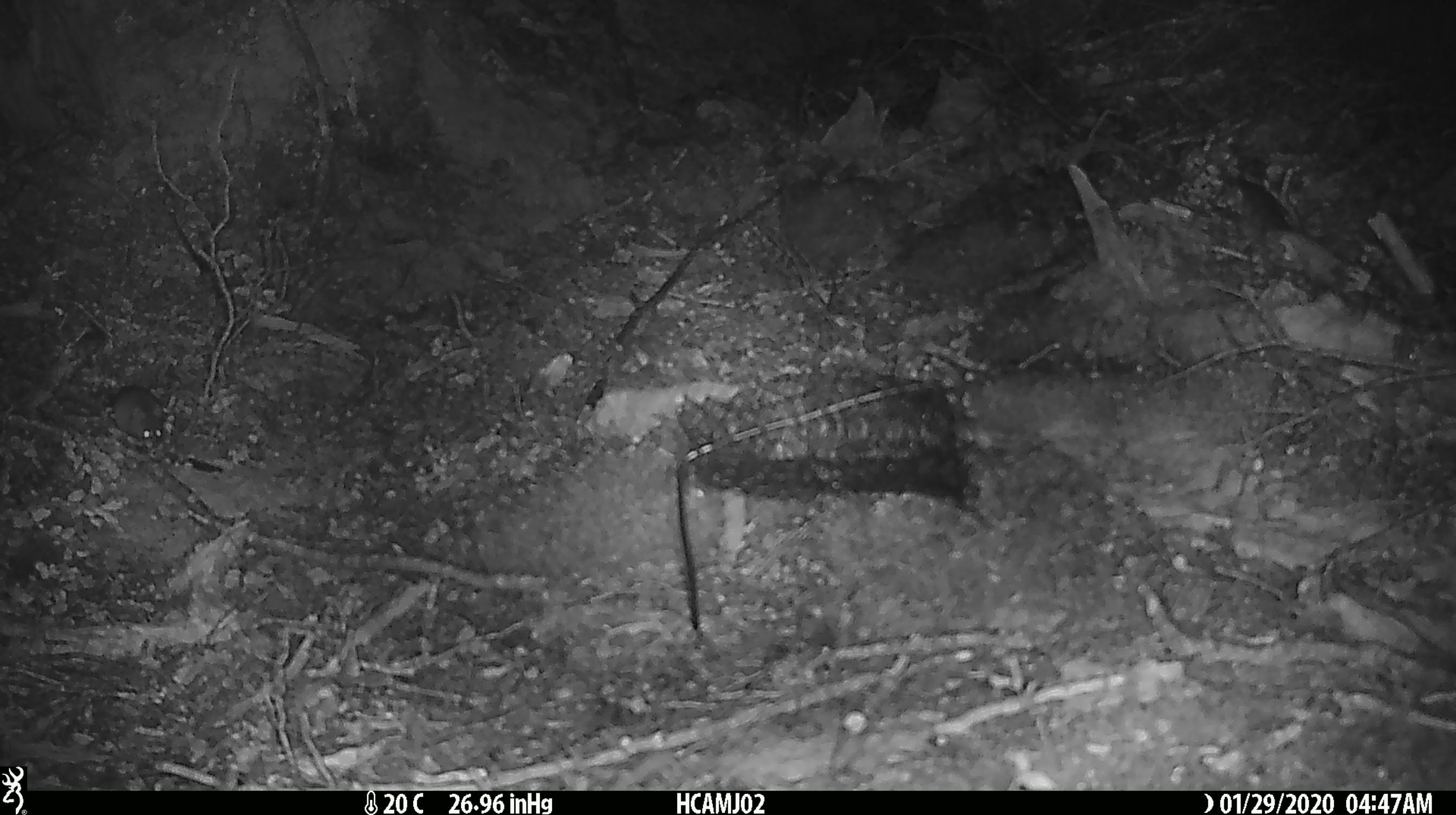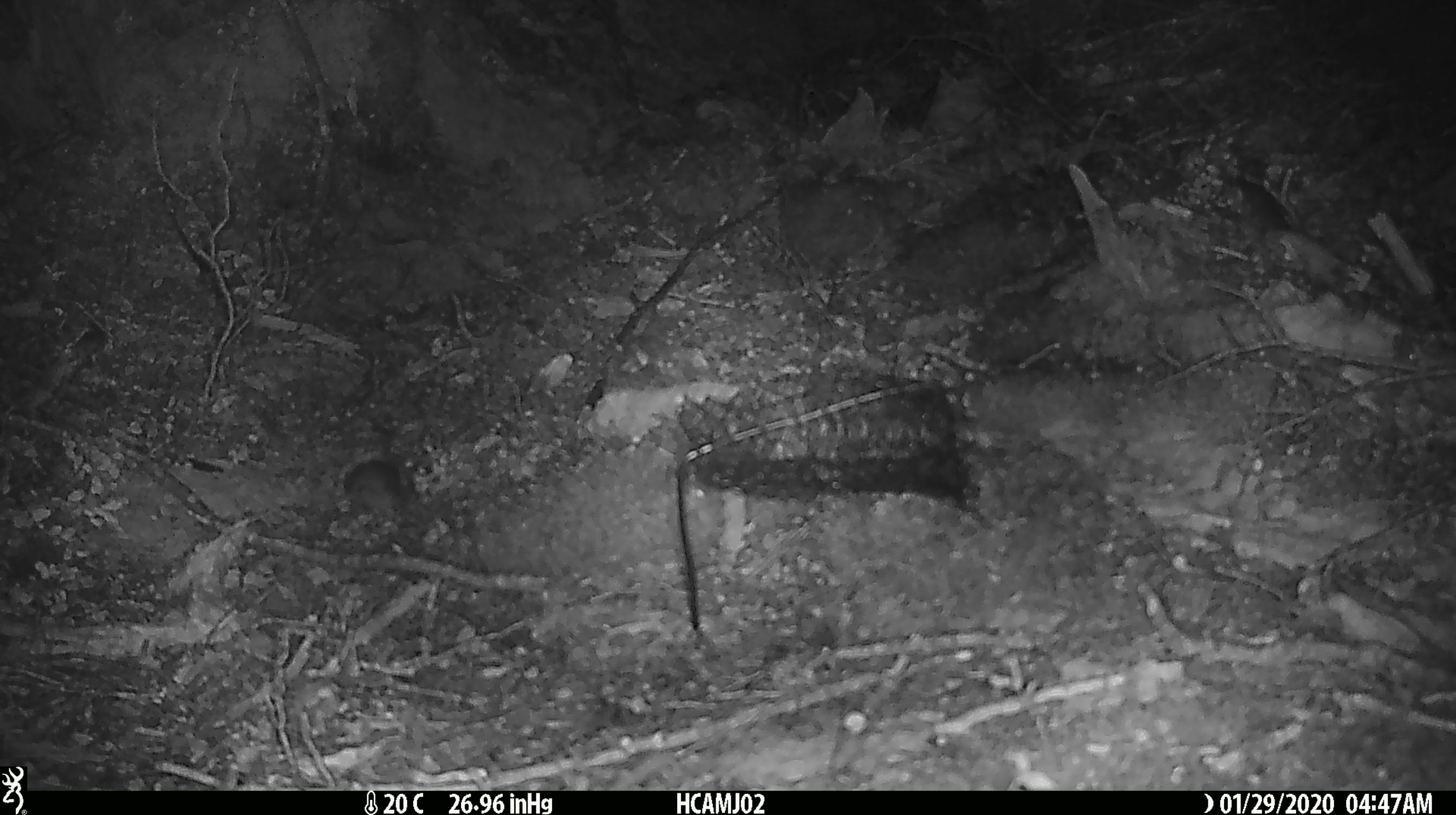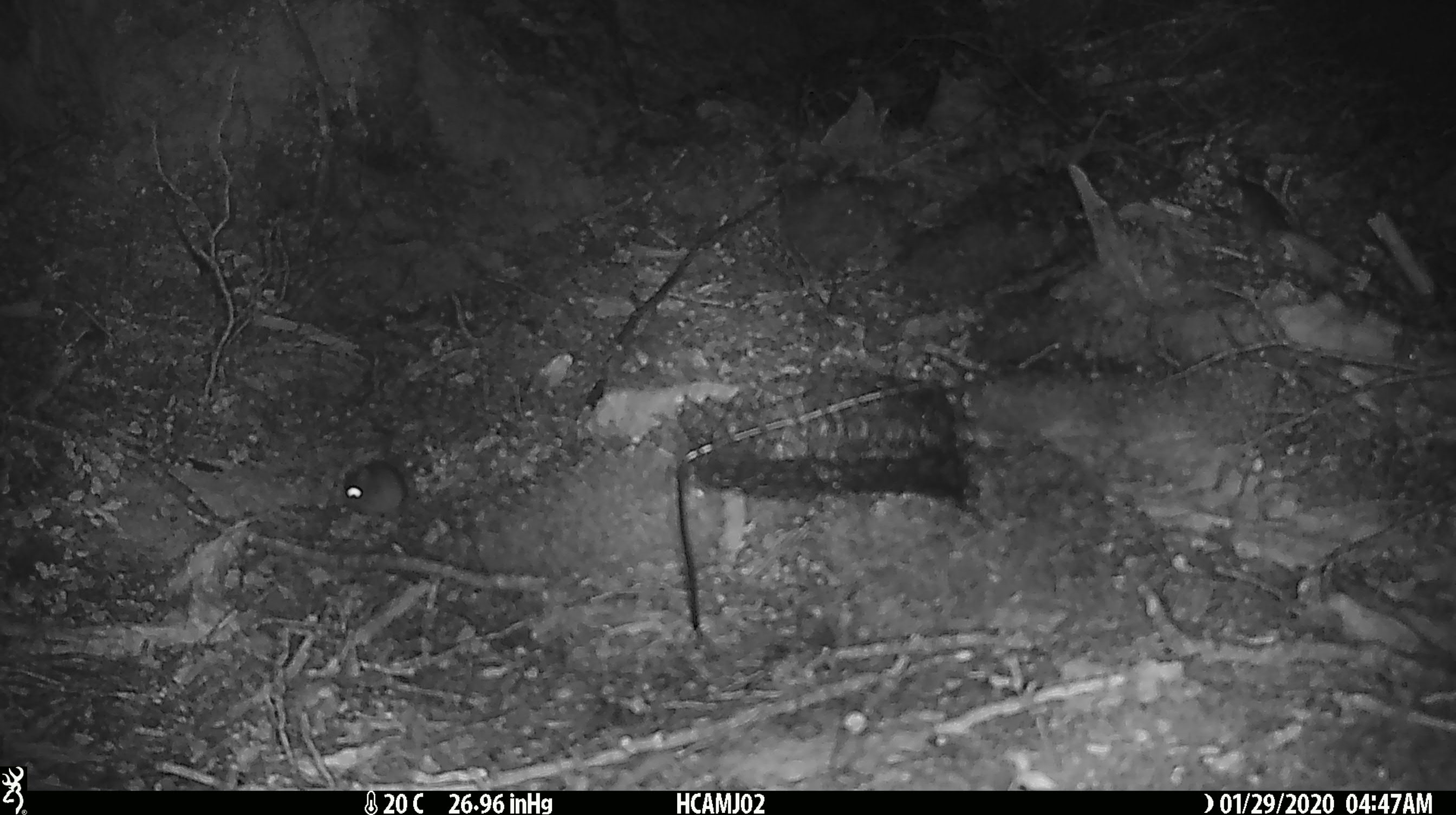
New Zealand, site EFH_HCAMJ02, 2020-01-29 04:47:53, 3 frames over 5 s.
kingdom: Animalia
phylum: Chordata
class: Mammalia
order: Rodentia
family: Muridae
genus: Mus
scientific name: Mus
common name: mouse